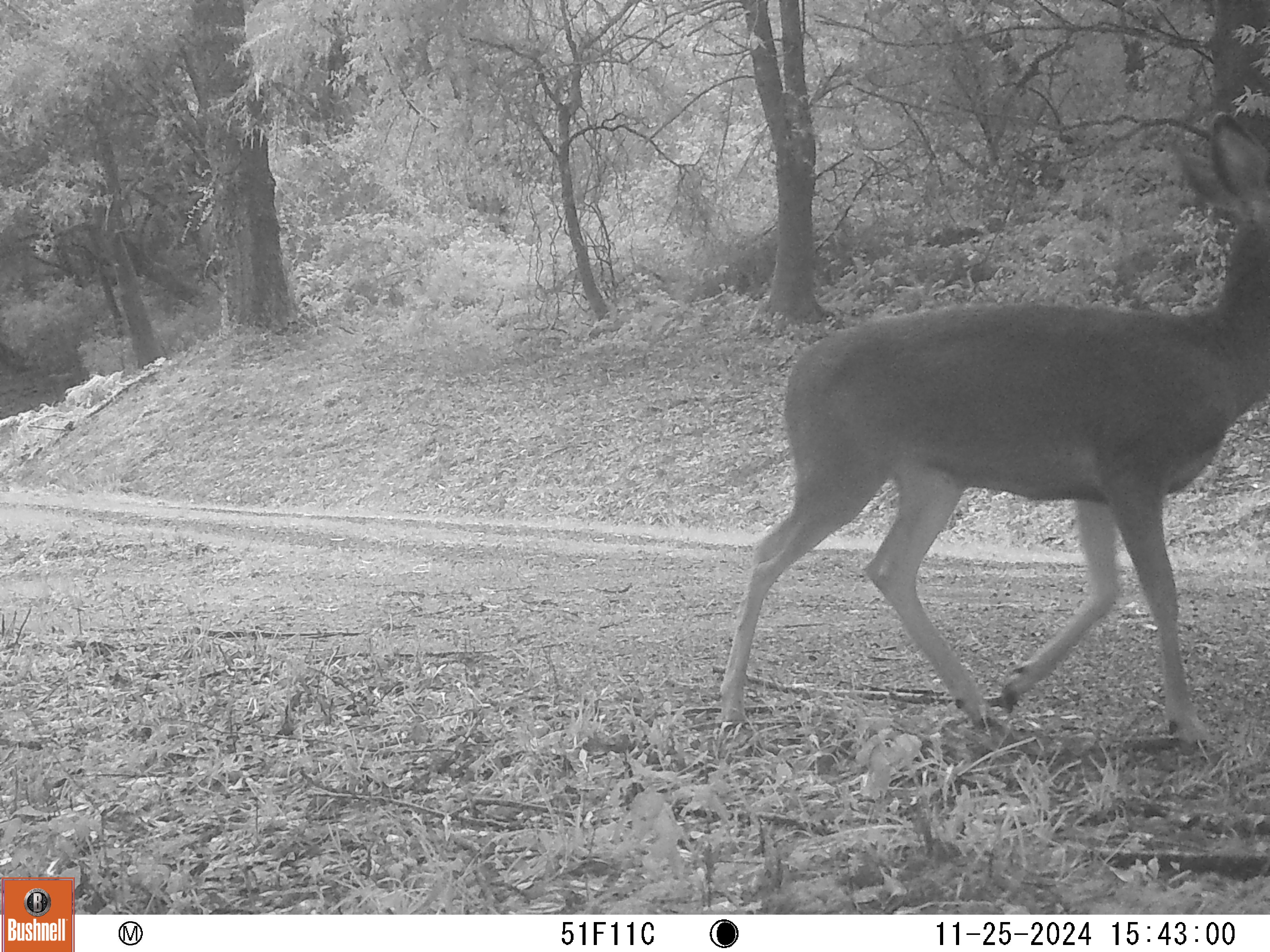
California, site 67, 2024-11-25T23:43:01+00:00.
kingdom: Animalia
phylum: Chordata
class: Mammalia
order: Artiodactyla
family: Cervidae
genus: Odocoileus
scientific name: Odocoileus hemionus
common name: mule deer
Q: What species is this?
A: Mule deer (Odocoileus hemionus).